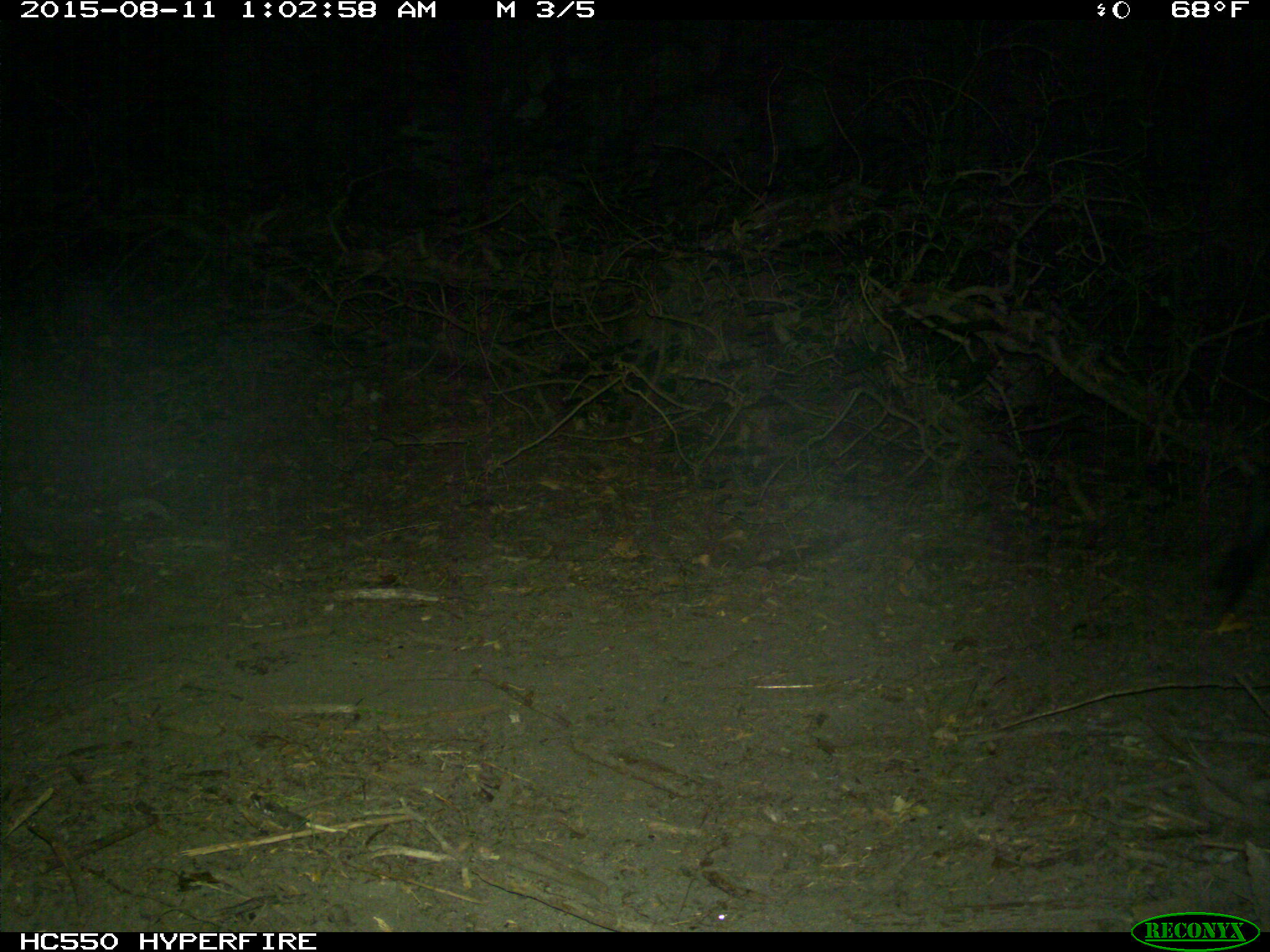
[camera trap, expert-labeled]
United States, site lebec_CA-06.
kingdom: Animalia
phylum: Chordata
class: Mammalia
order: Artiodactyla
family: Suidae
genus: Sus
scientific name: Sus scrofa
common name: wild boar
Sus scrofa (wild boar).